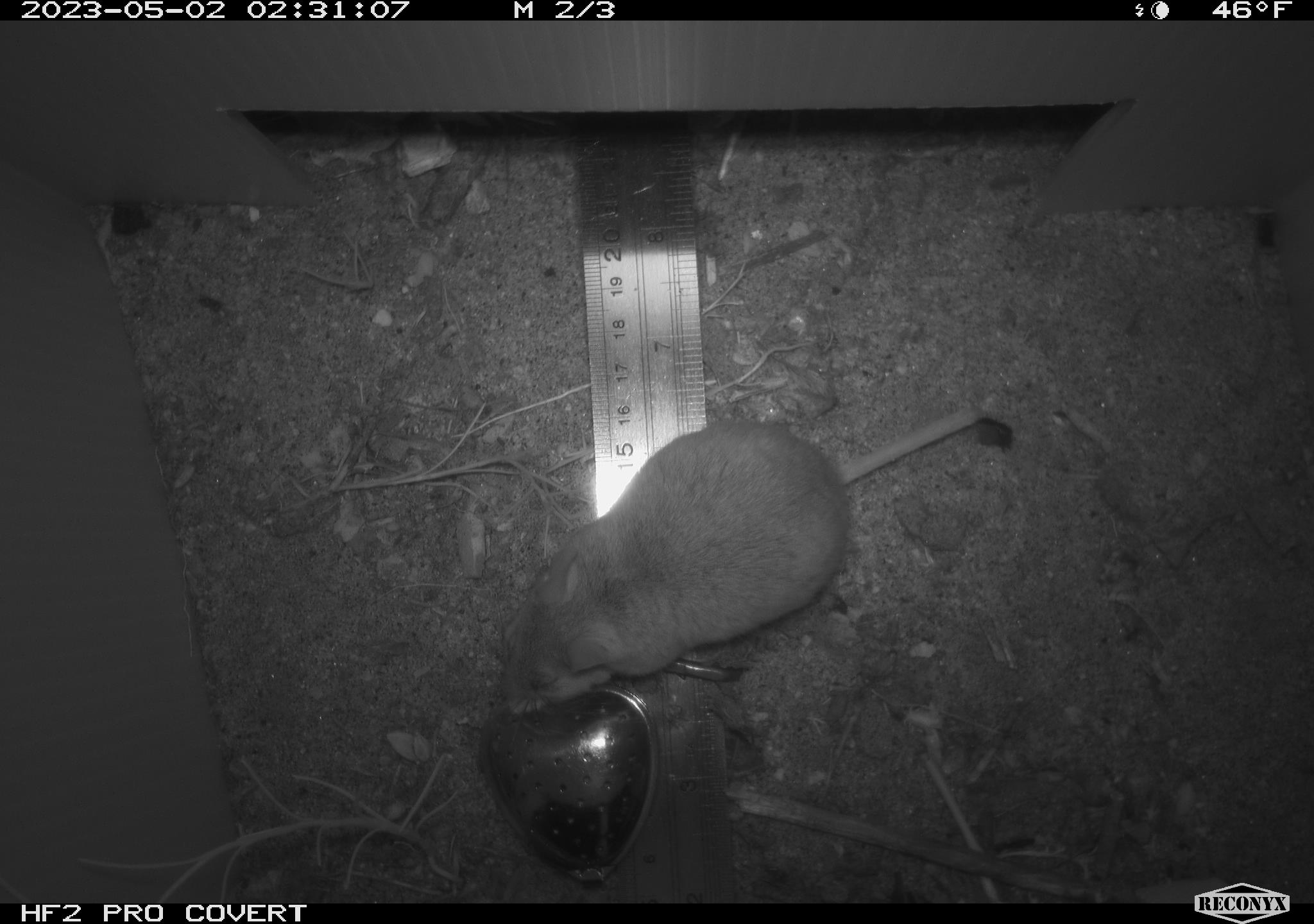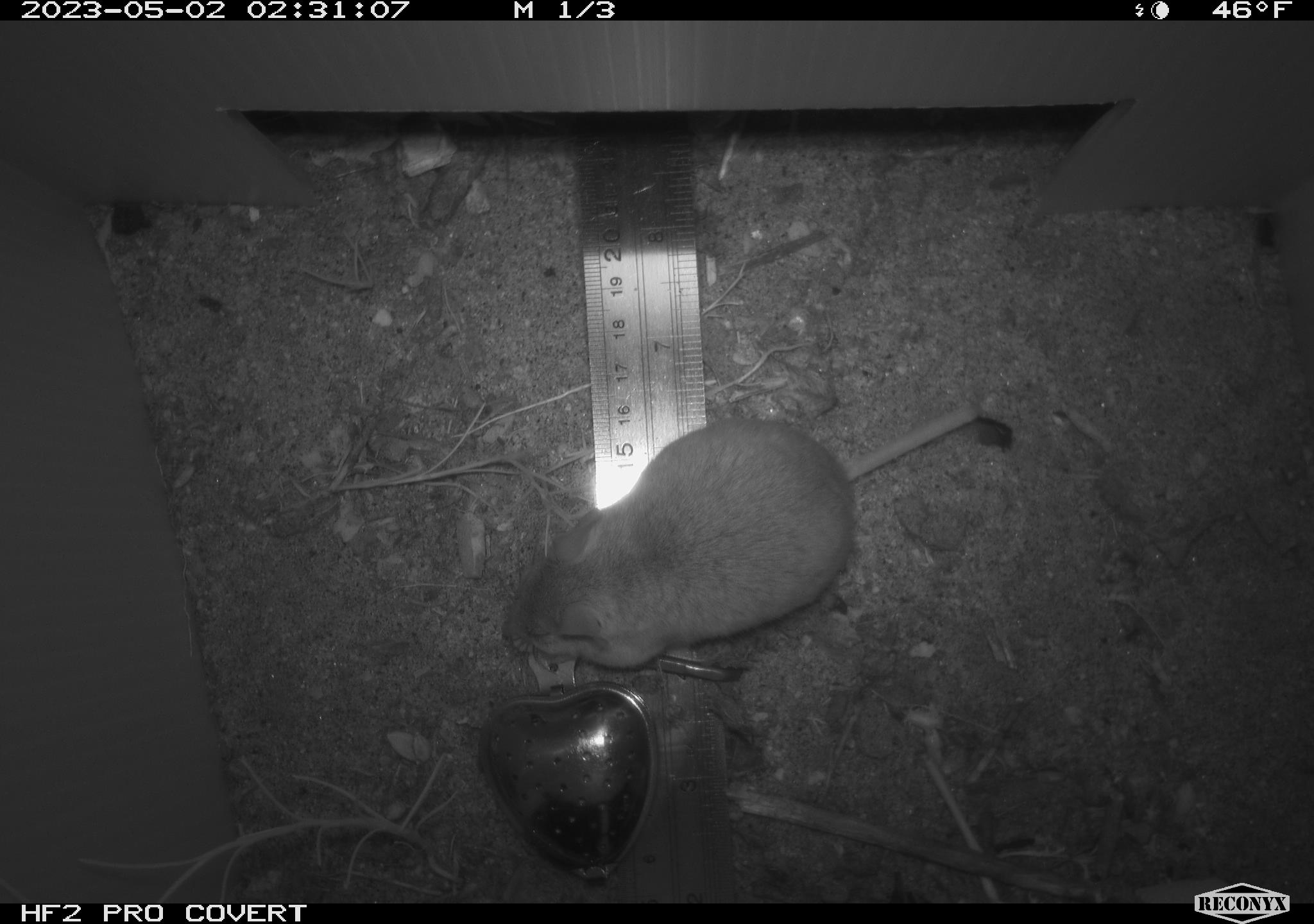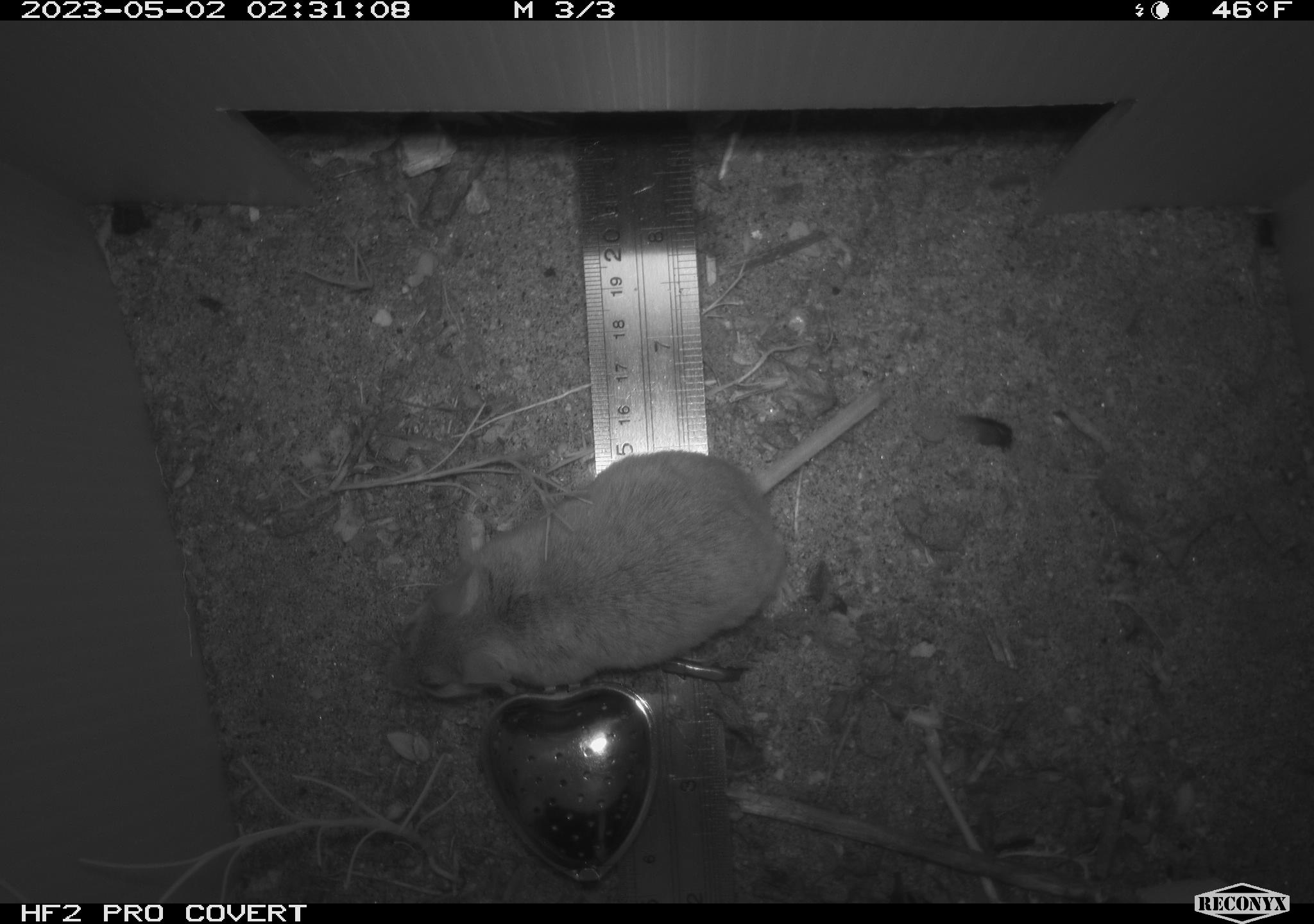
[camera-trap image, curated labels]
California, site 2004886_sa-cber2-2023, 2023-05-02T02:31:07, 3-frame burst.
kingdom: Animalia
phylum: Chordata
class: Mammalia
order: Rodentia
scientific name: Rodentia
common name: mouse species